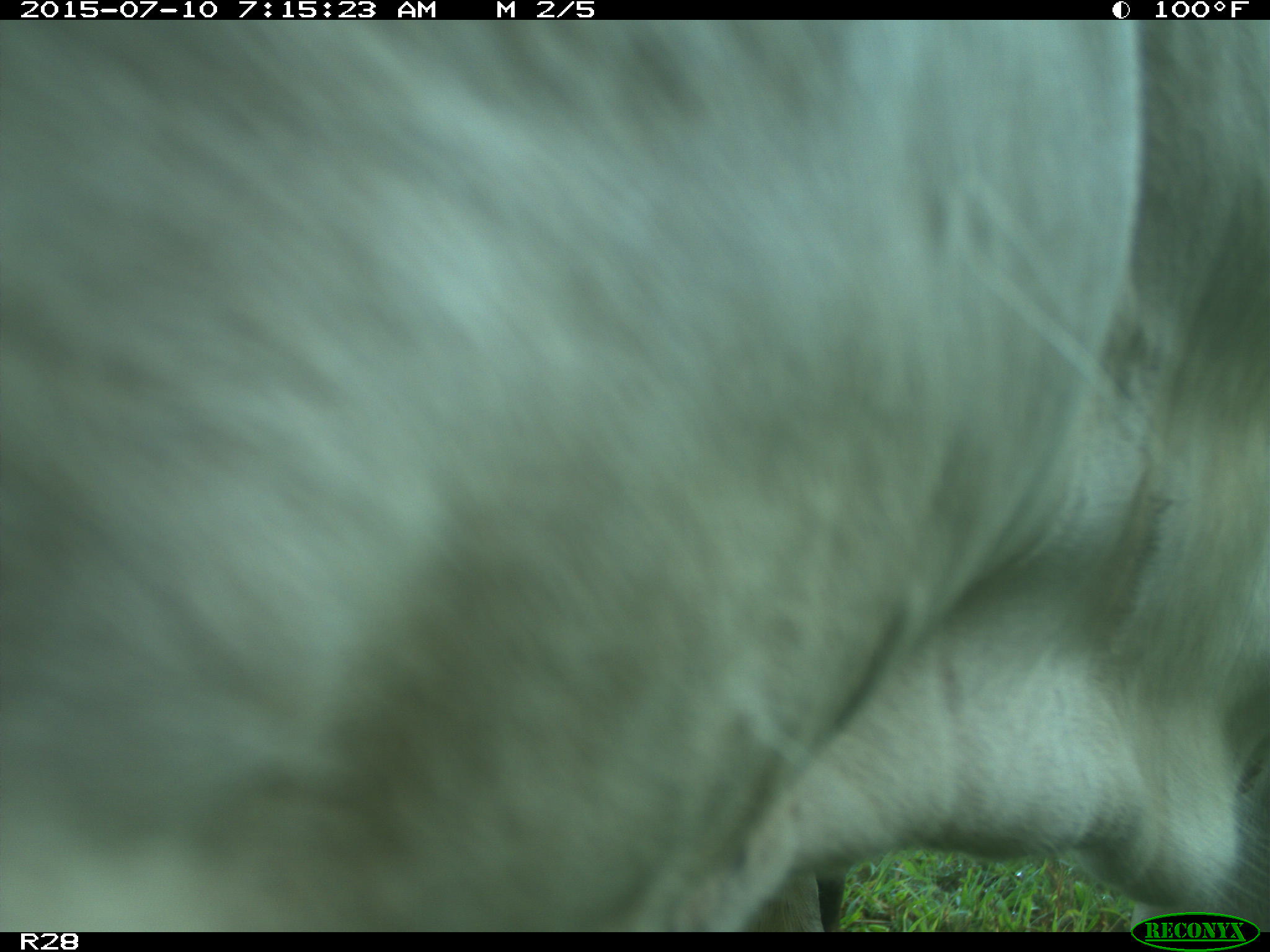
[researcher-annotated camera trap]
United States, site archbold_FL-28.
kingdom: Animalia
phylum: Chordata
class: Mammalia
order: Artiodactyla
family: Bovidae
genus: Bos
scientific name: Bos taurus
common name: domestic cow